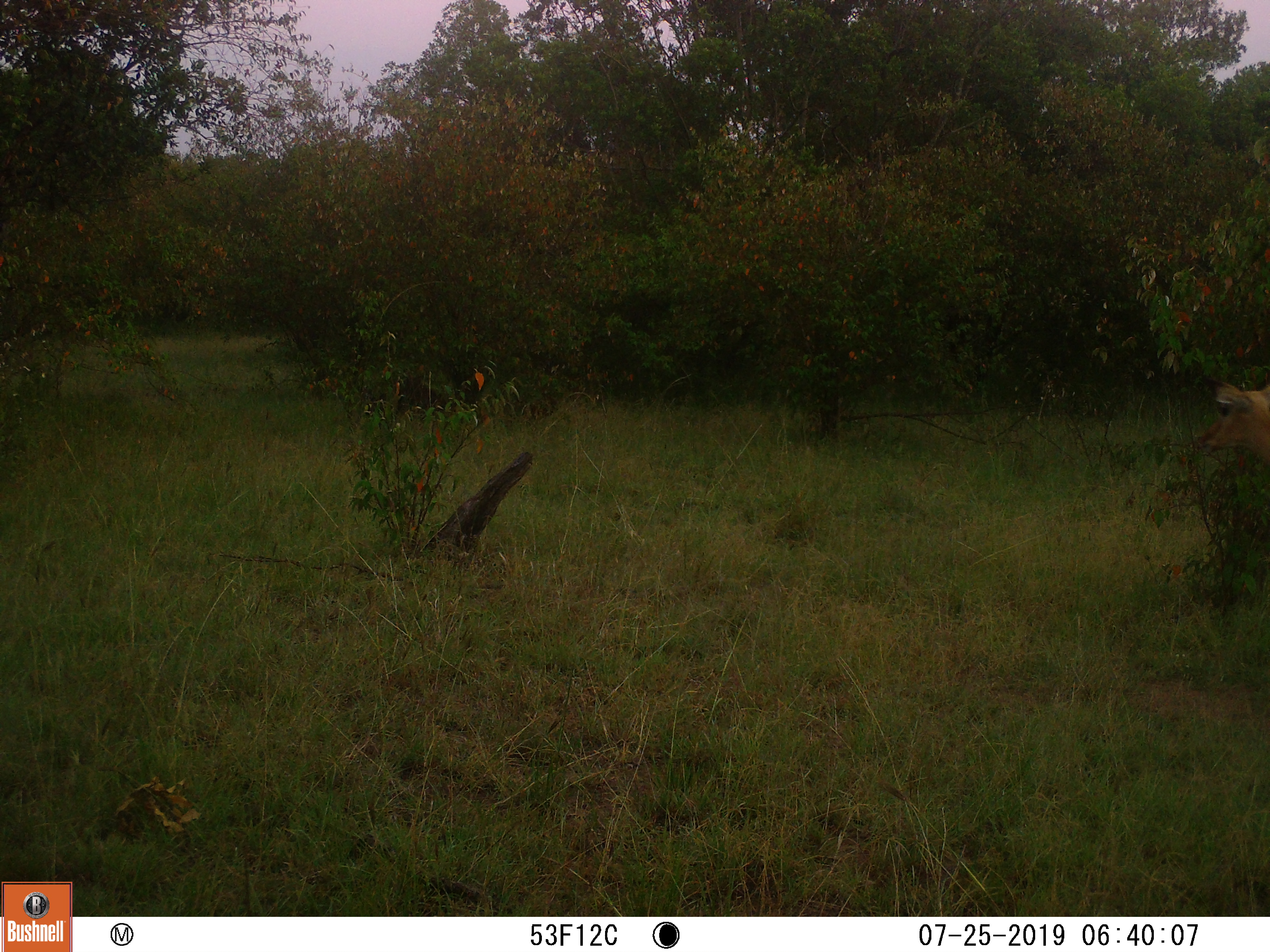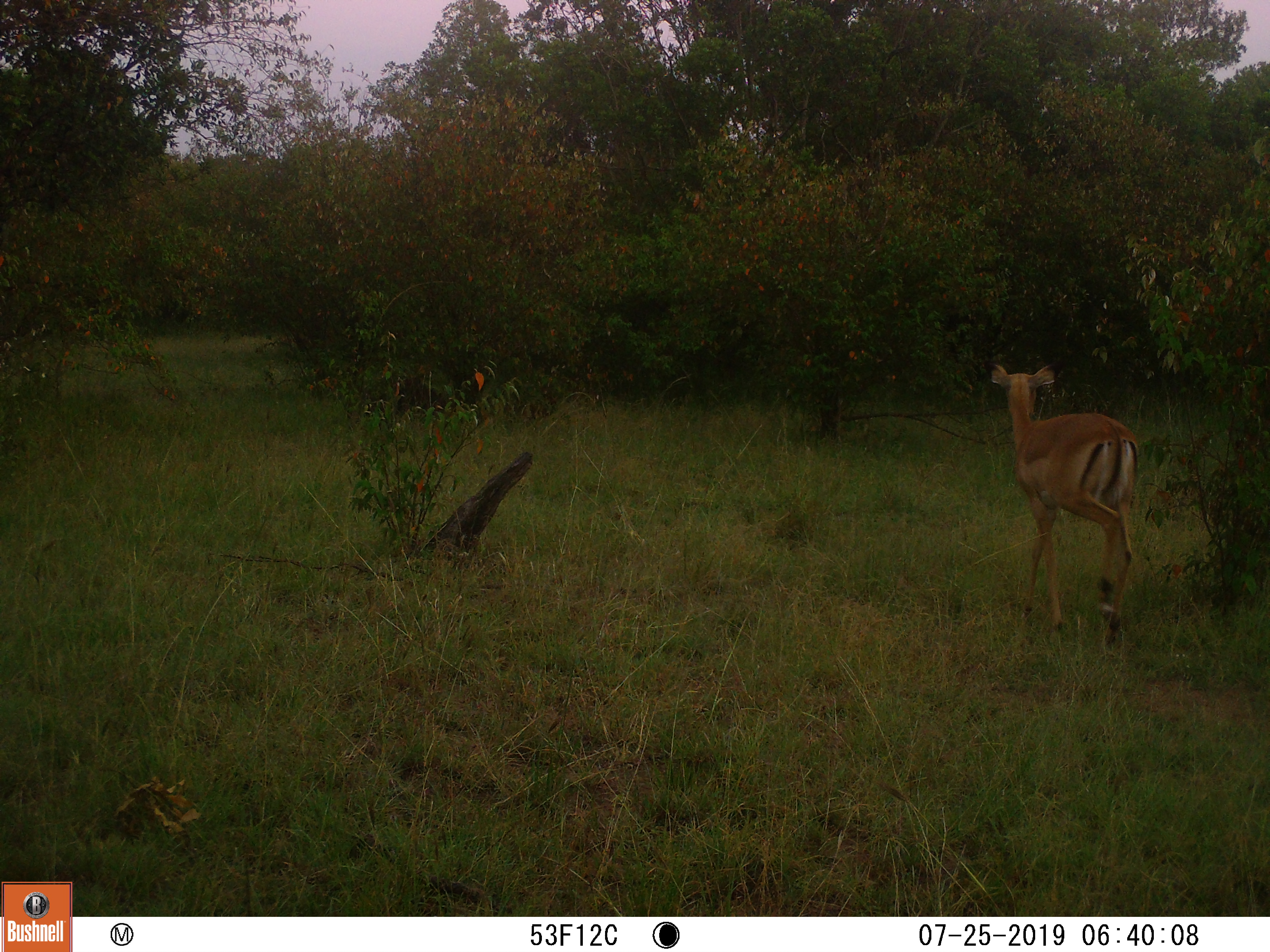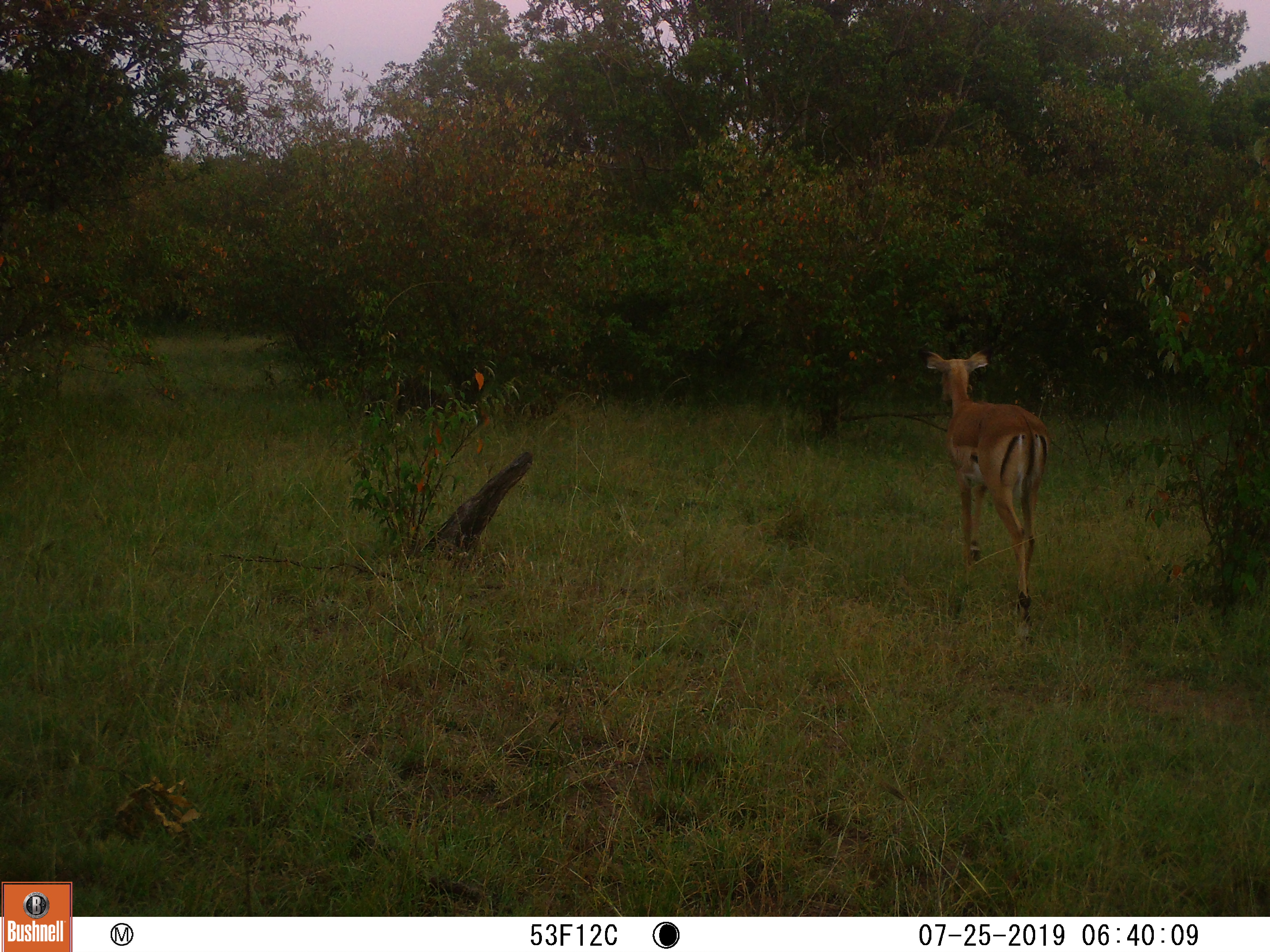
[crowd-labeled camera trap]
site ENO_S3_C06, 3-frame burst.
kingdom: Animalia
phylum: Chordata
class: Mammalia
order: Artiodactyla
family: Bovidae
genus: Aepyceros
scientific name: Aepyceros melampus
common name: impala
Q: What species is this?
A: Impala (Aepyceros melampus).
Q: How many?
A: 1.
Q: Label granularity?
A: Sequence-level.